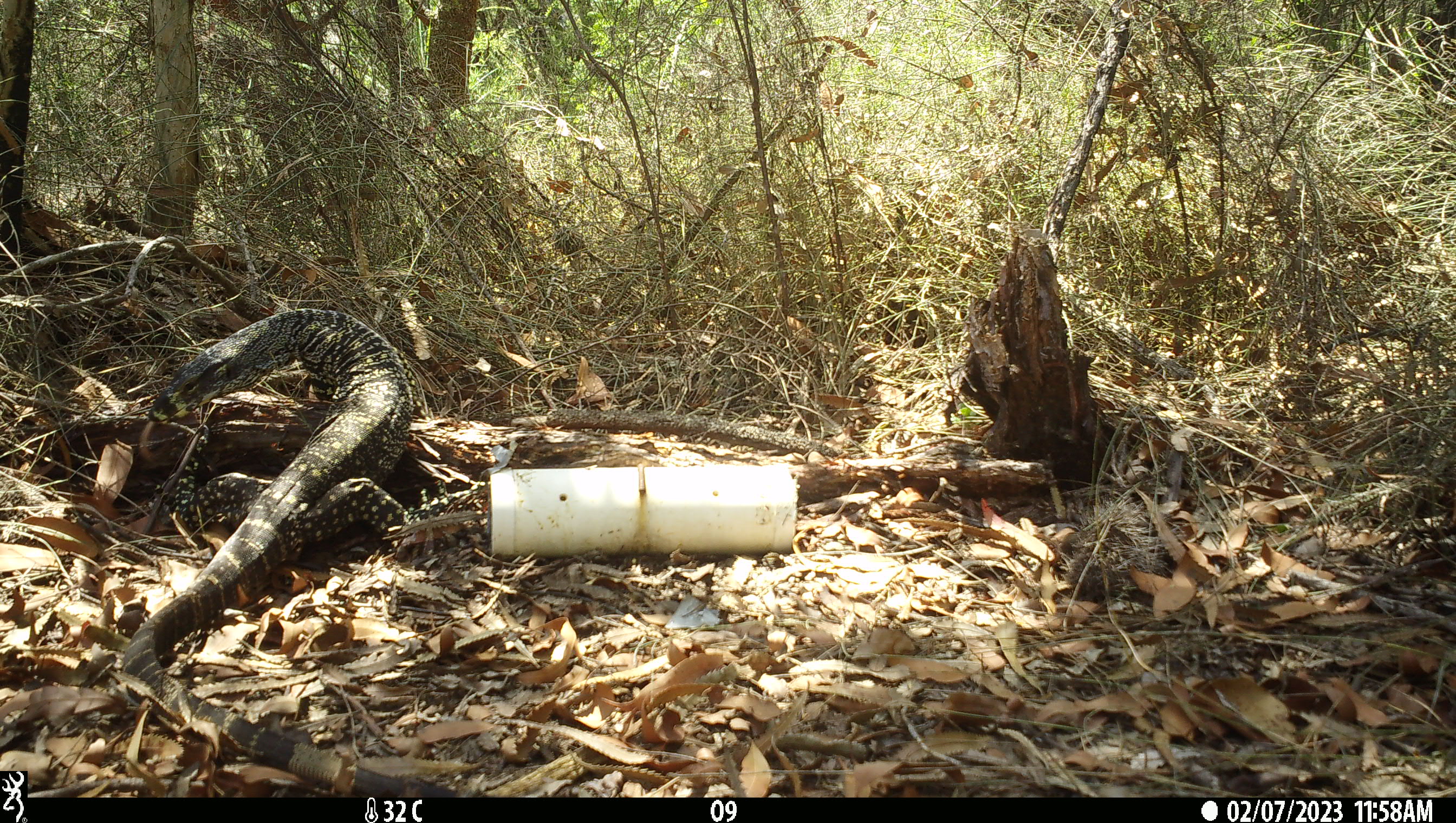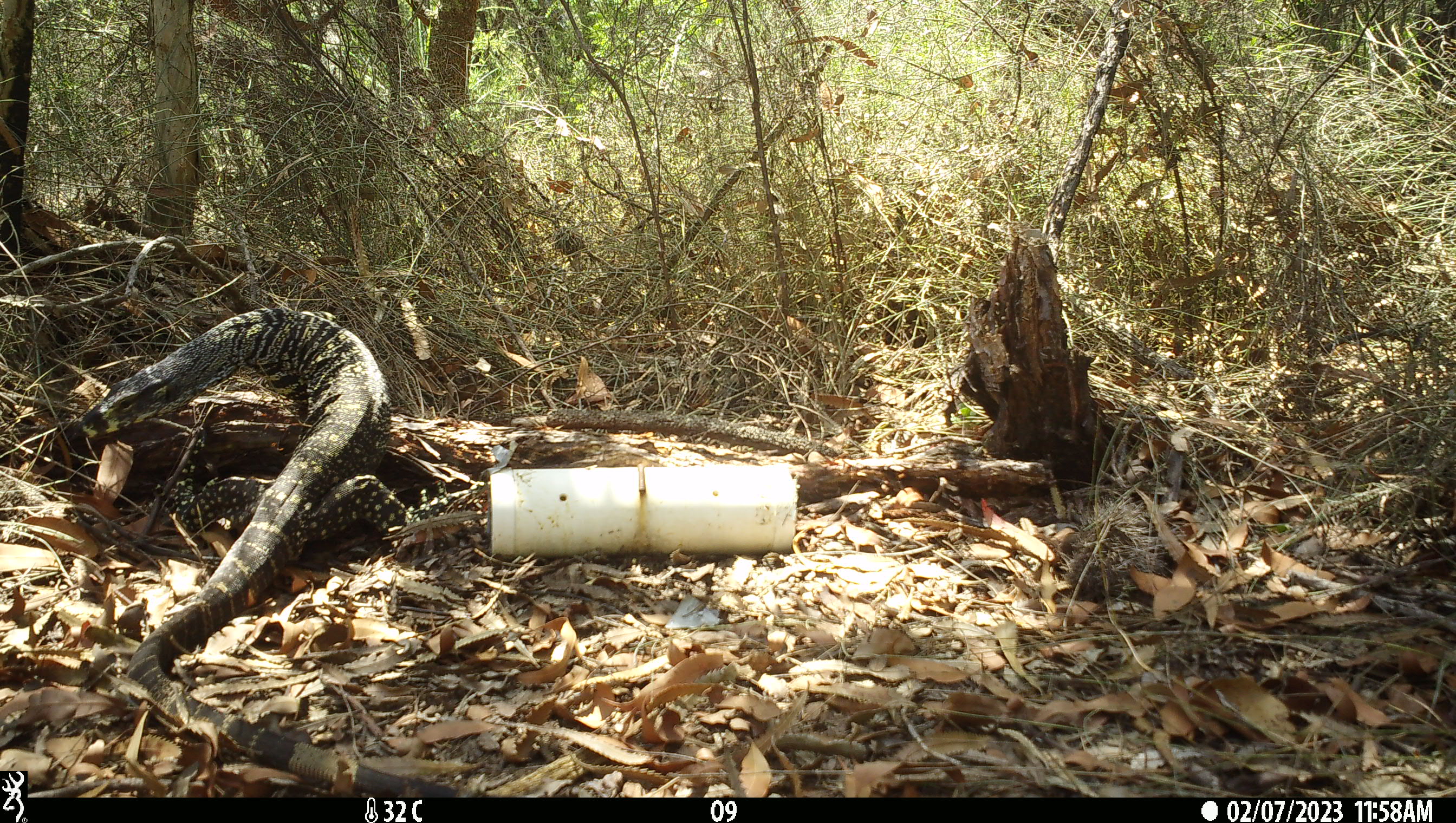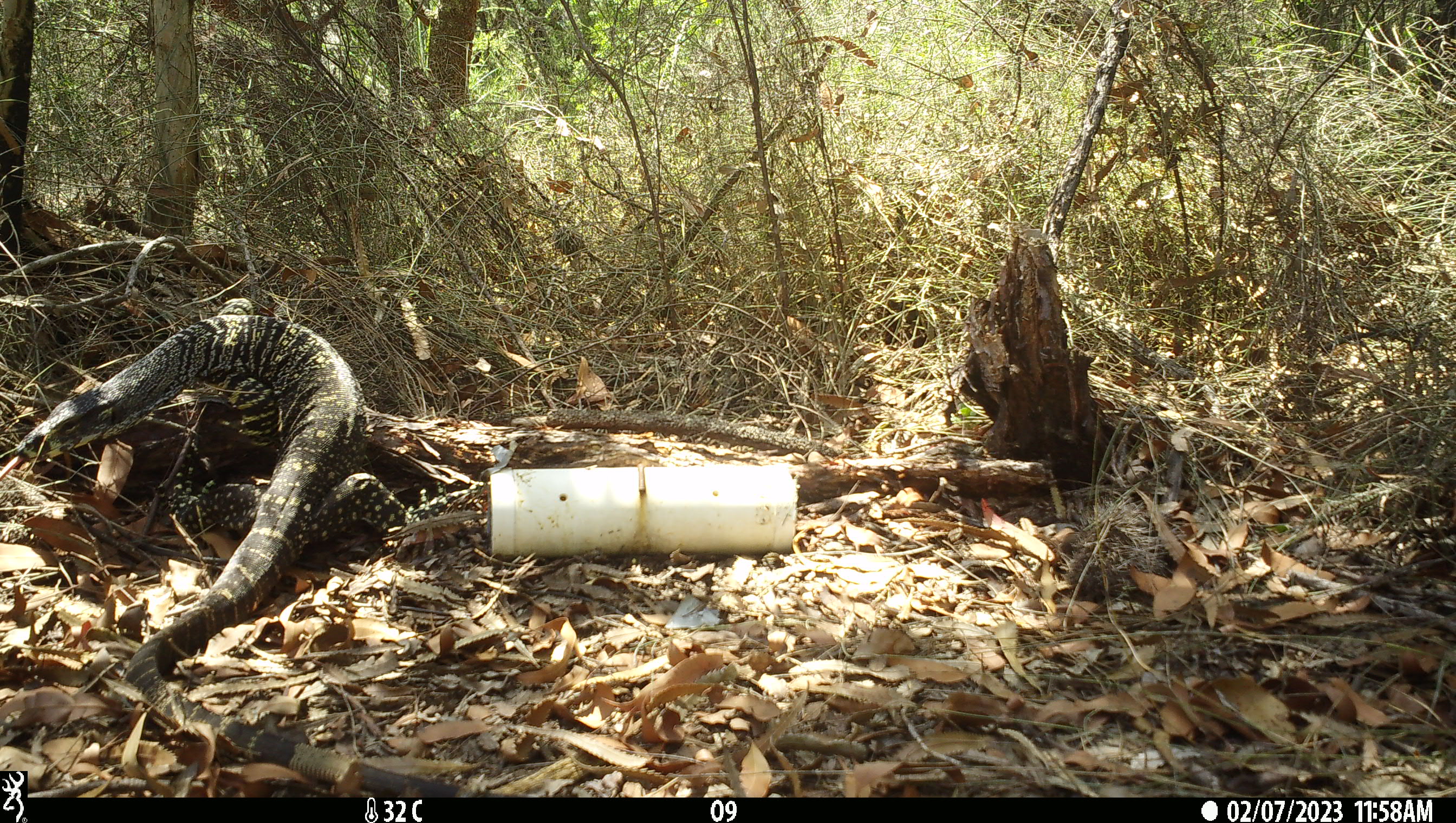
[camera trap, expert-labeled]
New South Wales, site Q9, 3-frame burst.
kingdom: Animalia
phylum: Chordata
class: Reptilia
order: Squamata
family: Varanidae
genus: Varanus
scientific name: Varanus varius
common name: lace monitor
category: goanna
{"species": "goanna (lace monitor) (Varanus varius)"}